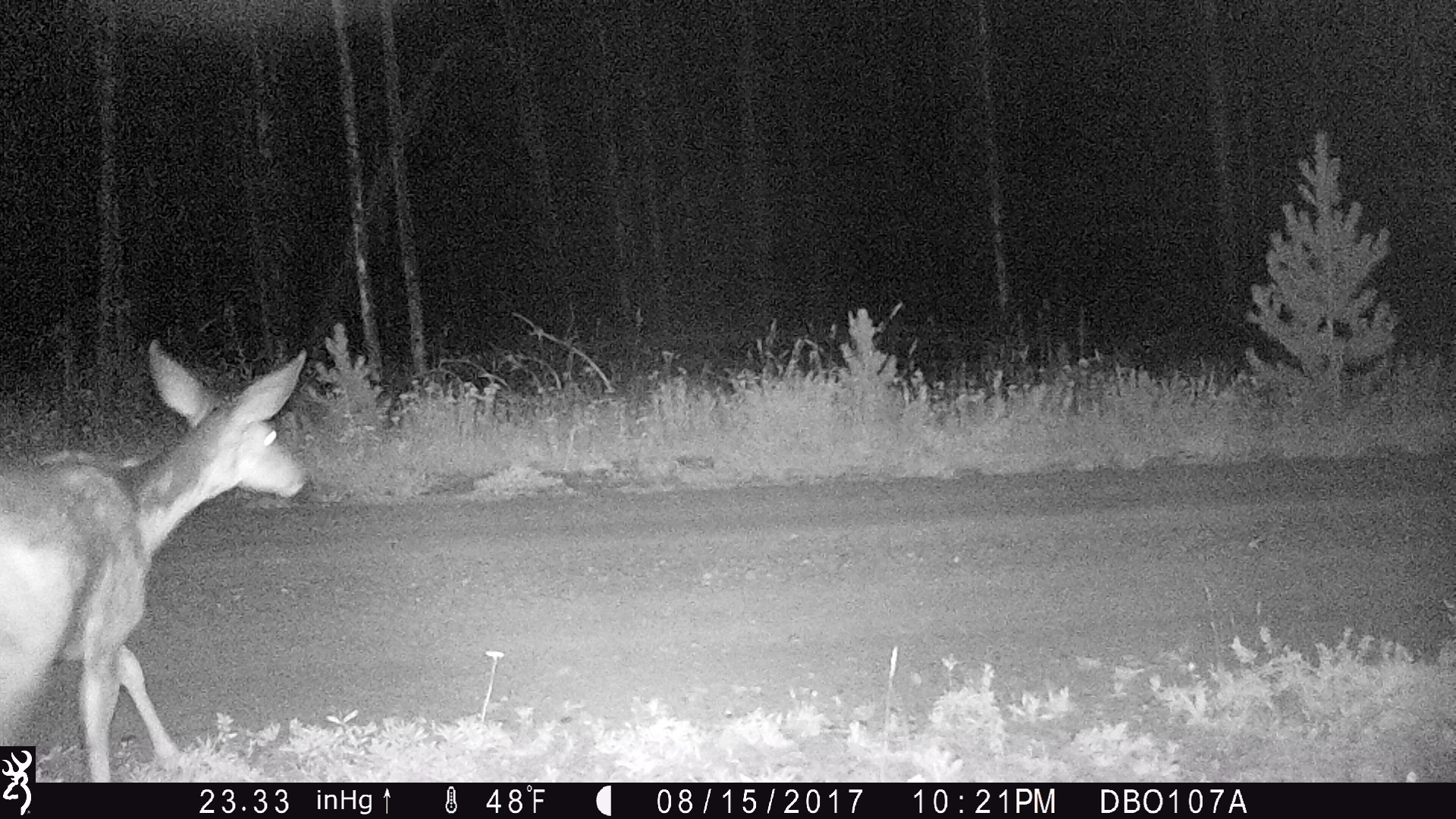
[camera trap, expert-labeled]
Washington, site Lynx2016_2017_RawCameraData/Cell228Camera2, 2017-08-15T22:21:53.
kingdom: Animalia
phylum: Chordata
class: Mammalia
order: Artiodactyla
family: Cervidae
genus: Odocoileus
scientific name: Odocoileus hemionus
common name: mule deer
Odocoileus hemionus (mule deer). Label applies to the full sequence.